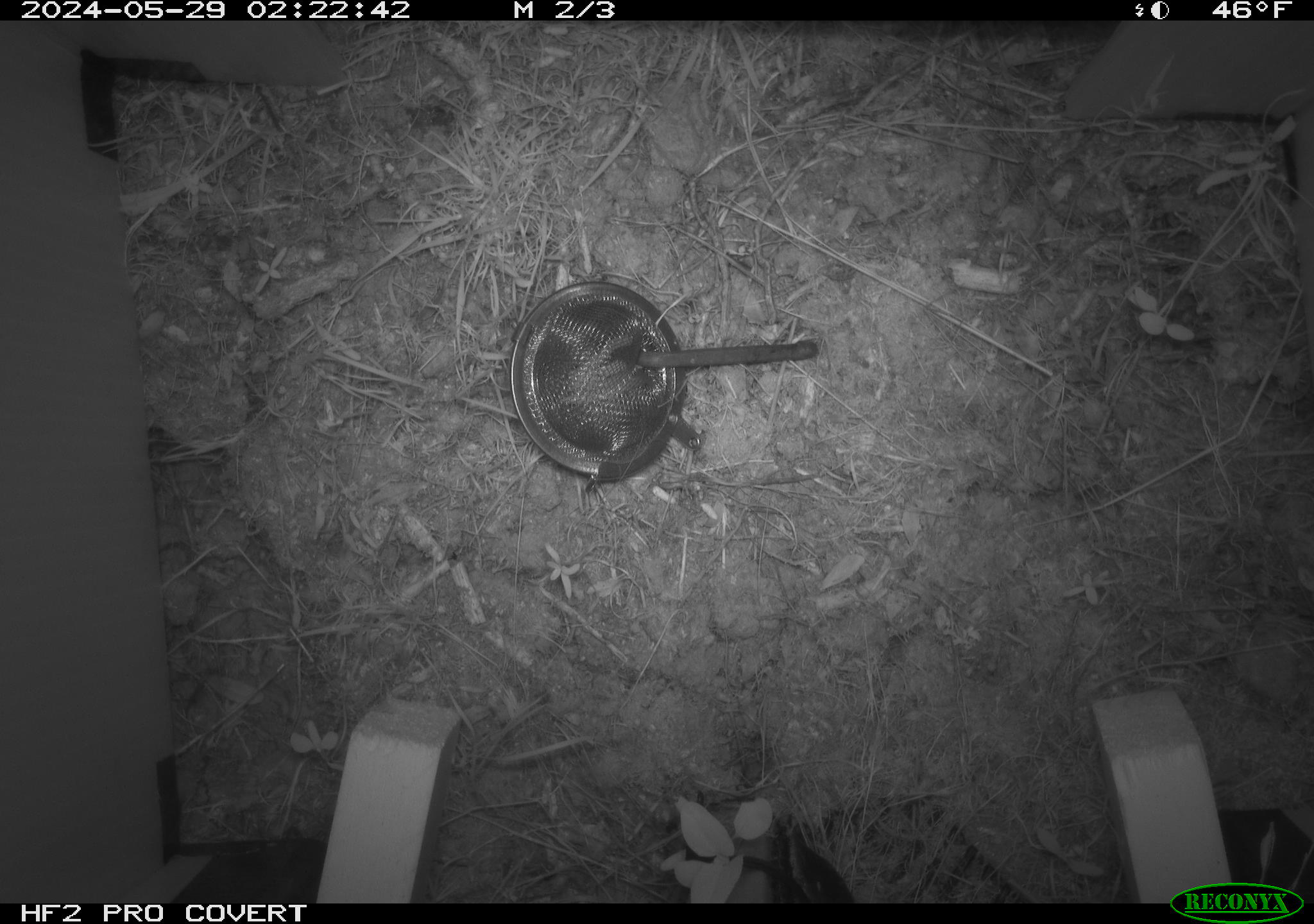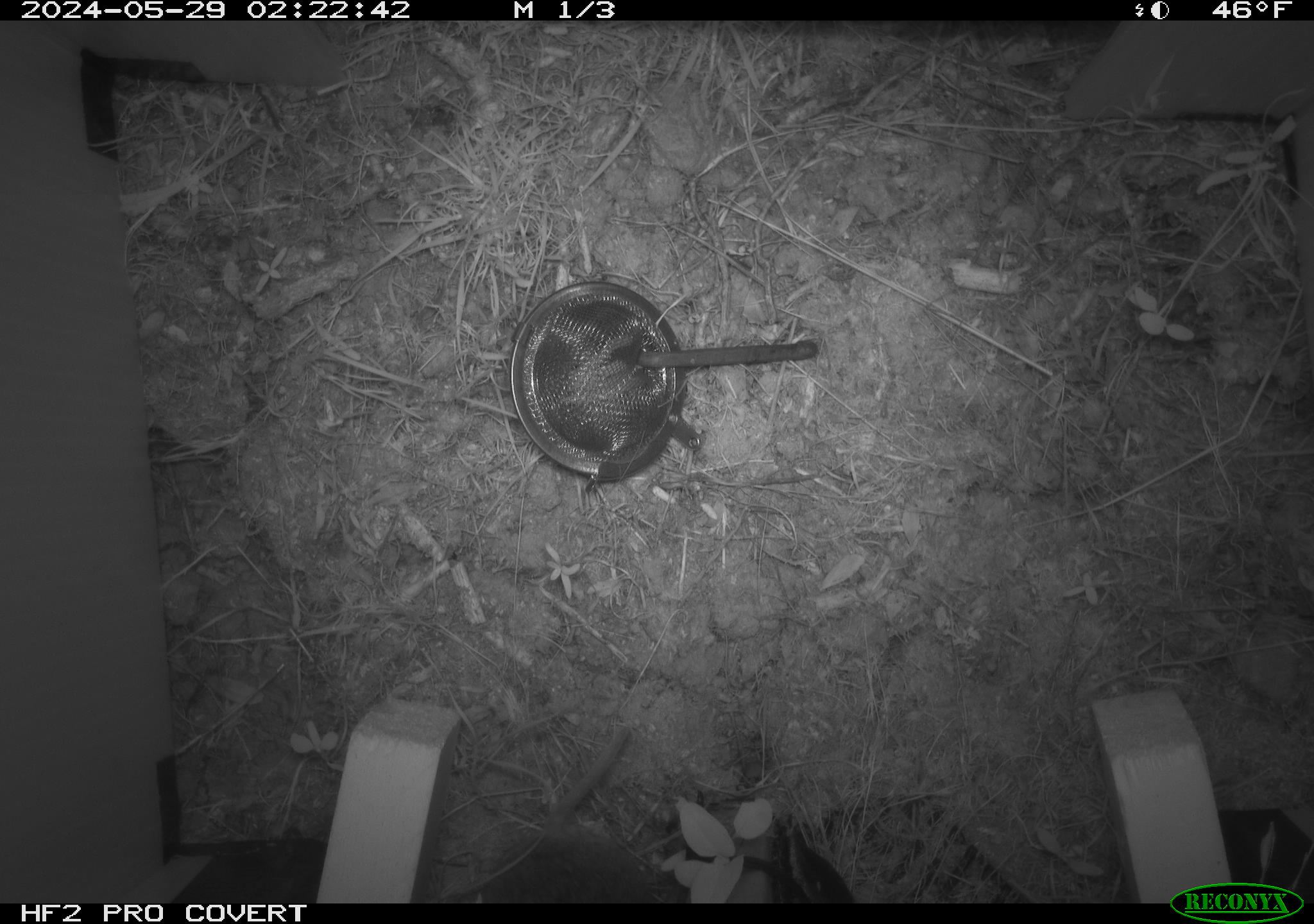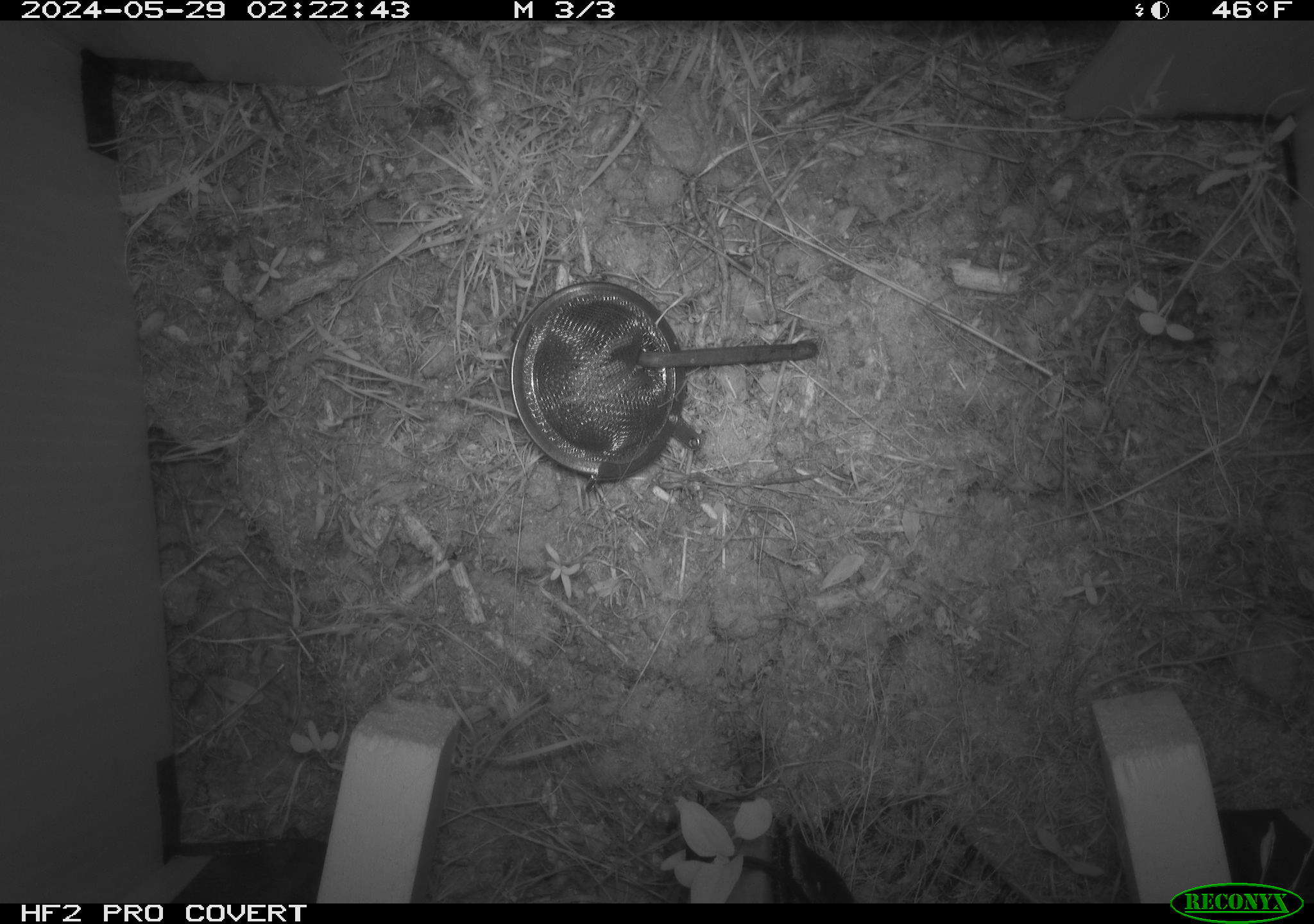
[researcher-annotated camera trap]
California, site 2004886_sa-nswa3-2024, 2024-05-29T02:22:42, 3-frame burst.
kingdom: Animalia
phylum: Chordata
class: Mammalia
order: Rodentia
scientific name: Rodentia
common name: rodent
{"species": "rodent (Rodentia)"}